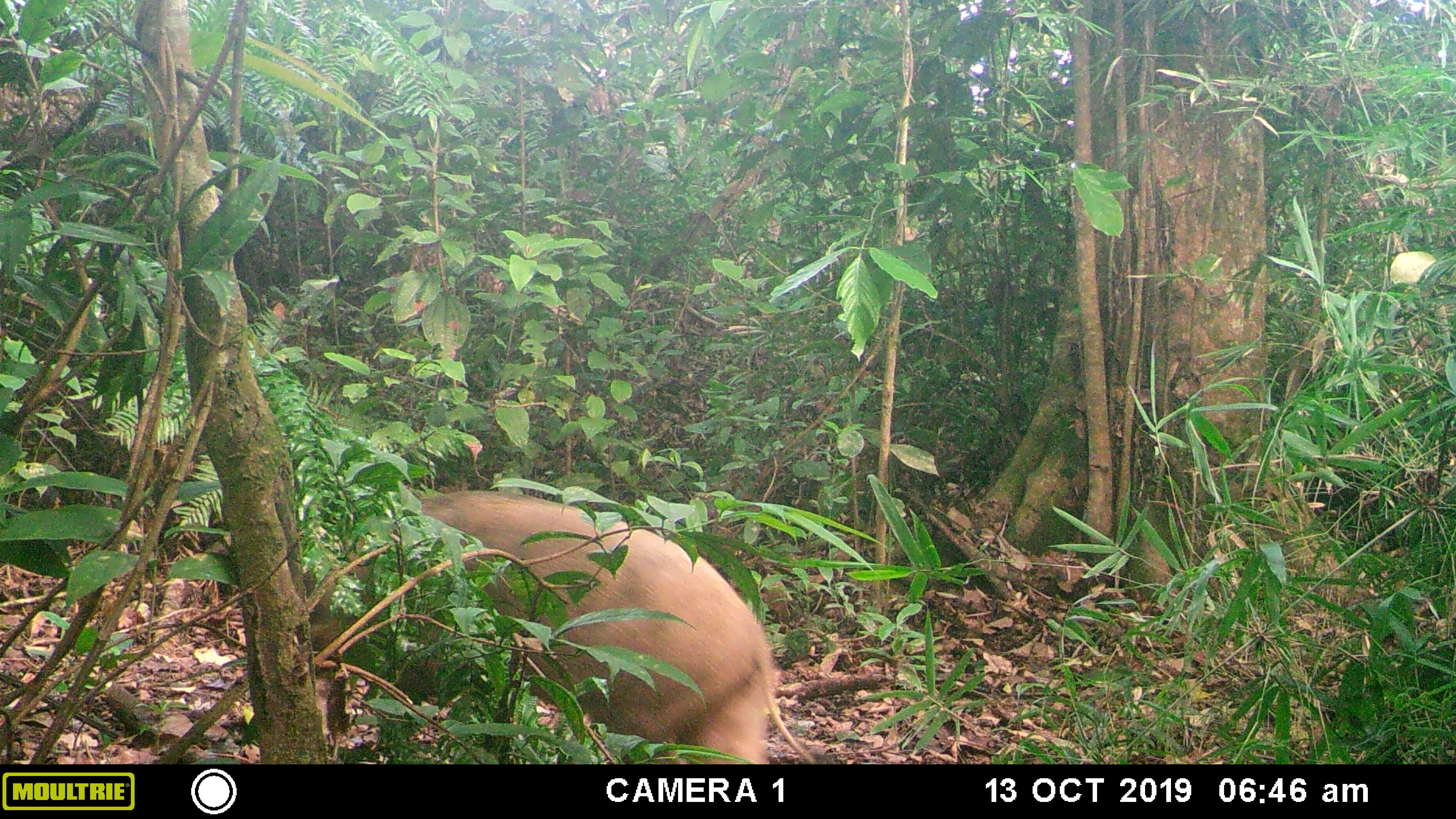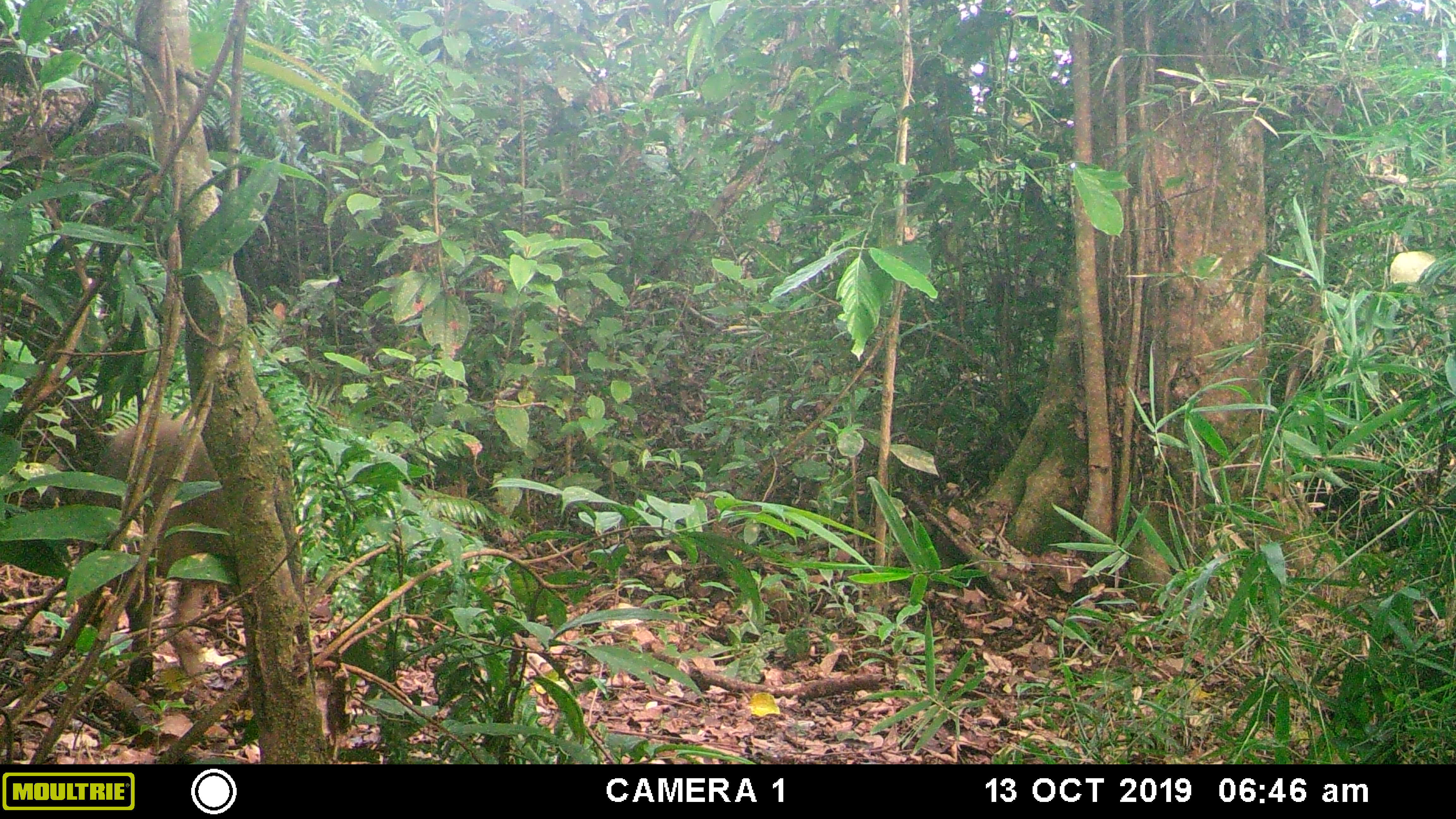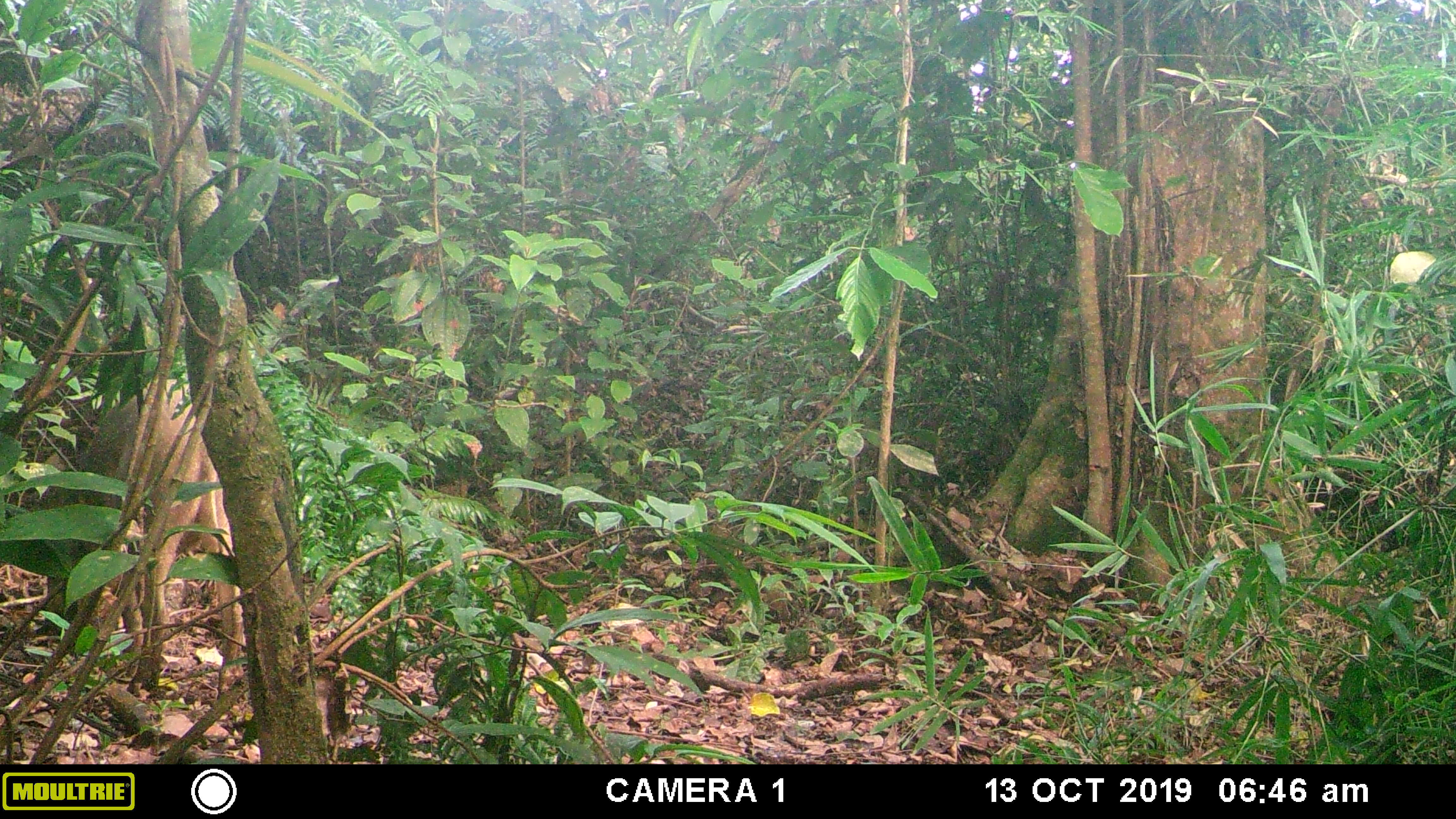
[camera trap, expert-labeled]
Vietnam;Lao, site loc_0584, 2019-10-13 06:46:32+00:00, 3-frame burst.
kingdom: Animalia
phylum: Chordata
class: Mammalia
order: Artiodactyla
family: Suidae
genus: Sus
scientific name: Sus scrofa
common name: eurasian wild pig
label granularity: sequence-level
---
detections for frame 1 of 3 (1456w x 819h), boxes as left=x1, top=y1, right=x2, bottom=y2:
eurasian wild pig: left=208, top=490, right=816, bottom=764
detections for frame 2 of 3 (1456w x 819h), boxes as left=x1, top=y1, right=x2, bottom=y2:
eurasian wild pig: left=72, top=405, right=236, bottom=693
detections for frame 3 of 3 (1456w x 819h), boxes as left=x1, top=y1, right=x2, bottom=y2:
eurasian wild pig: left=43, top=376, right=247, bottom=702